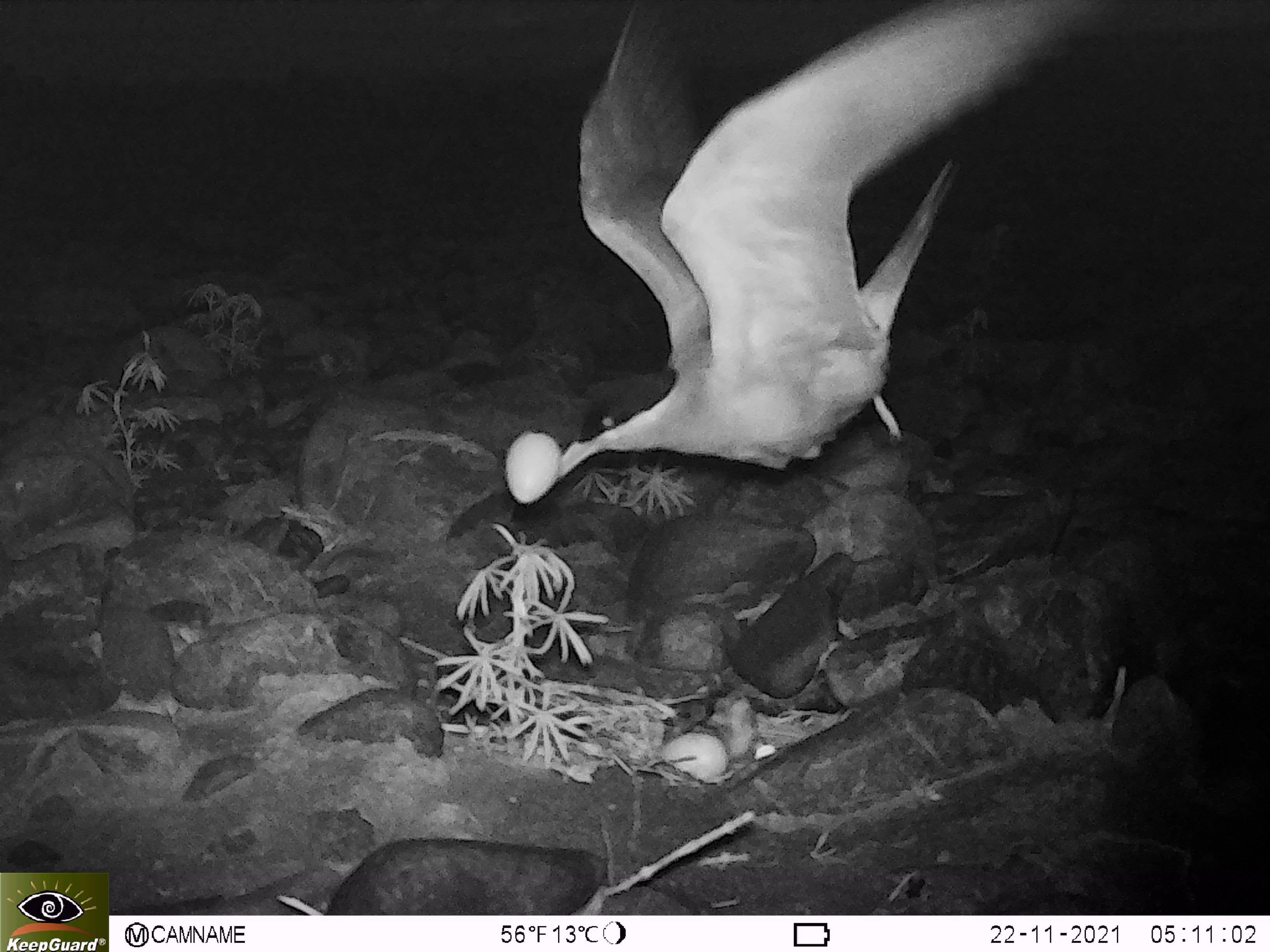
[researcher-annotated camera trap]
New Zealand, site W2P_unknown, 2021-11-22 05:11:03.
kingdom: Animalia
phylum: Chordata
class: Aves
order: Charadriiformes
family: Laridae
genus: Chlidonias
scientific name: Chlidonias albostriatus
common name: black-fronted tern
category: black fronted tern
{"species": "black fronted tern (black-fronted tern) (Chlidonias albostriatus)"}